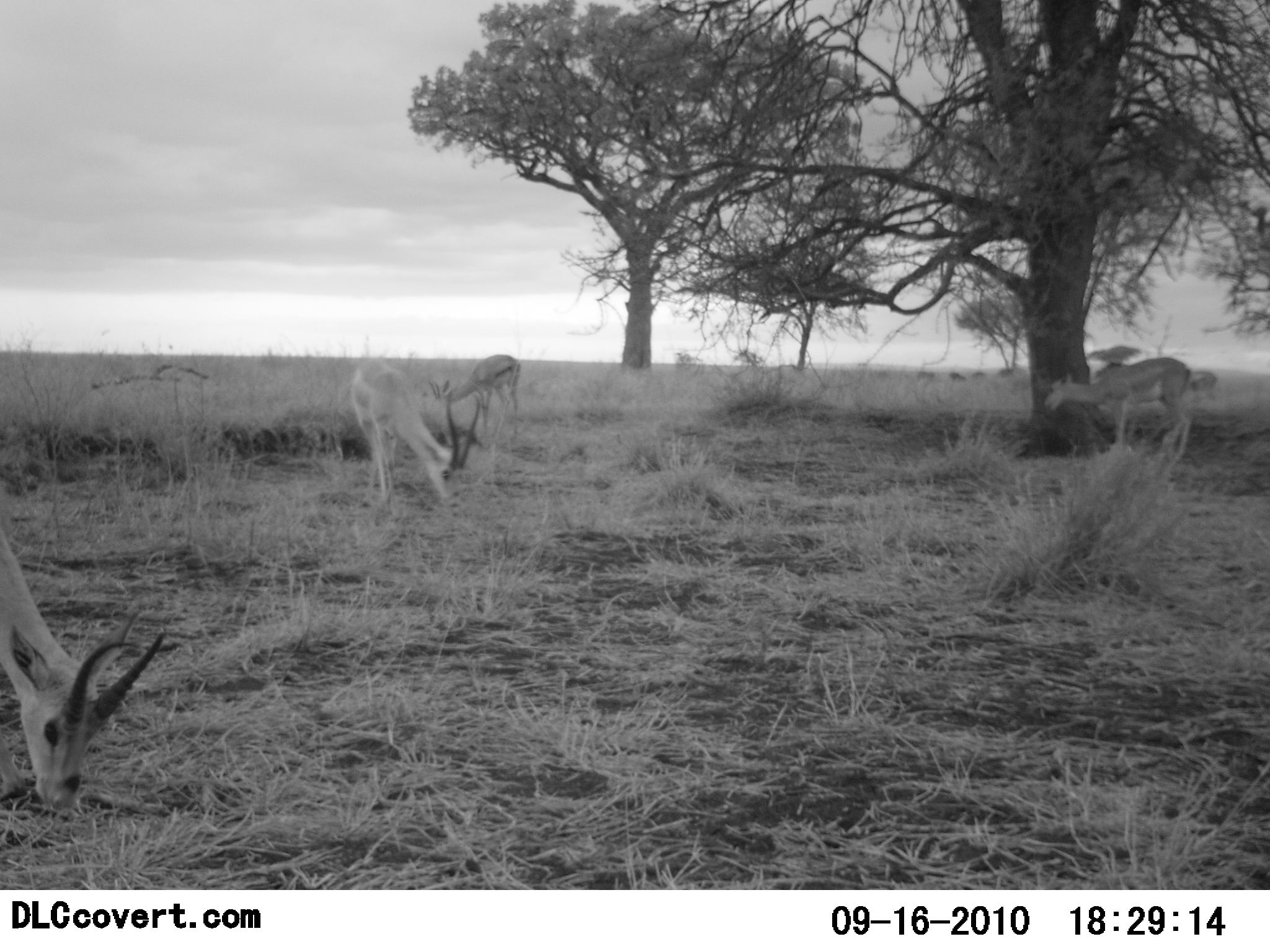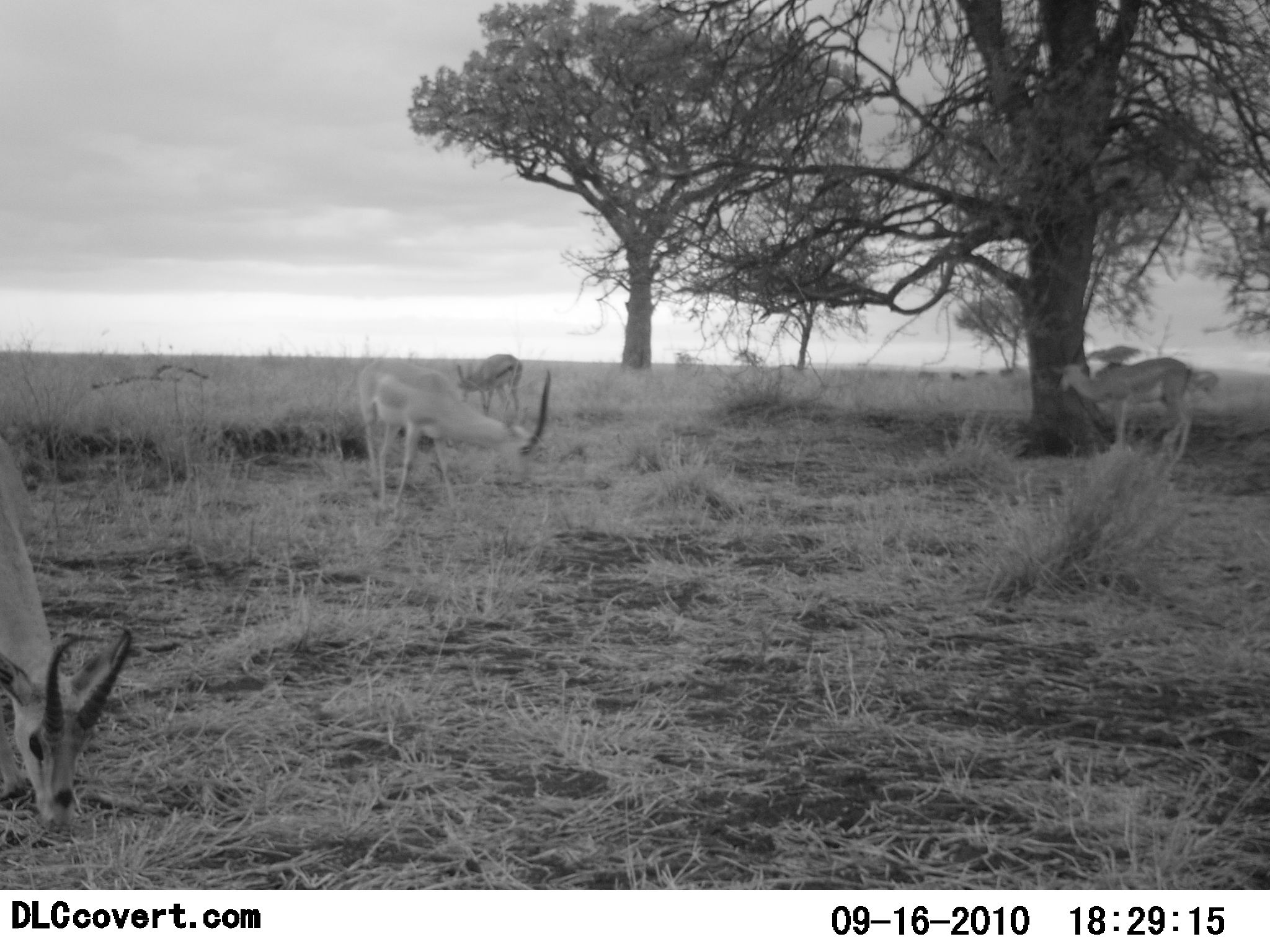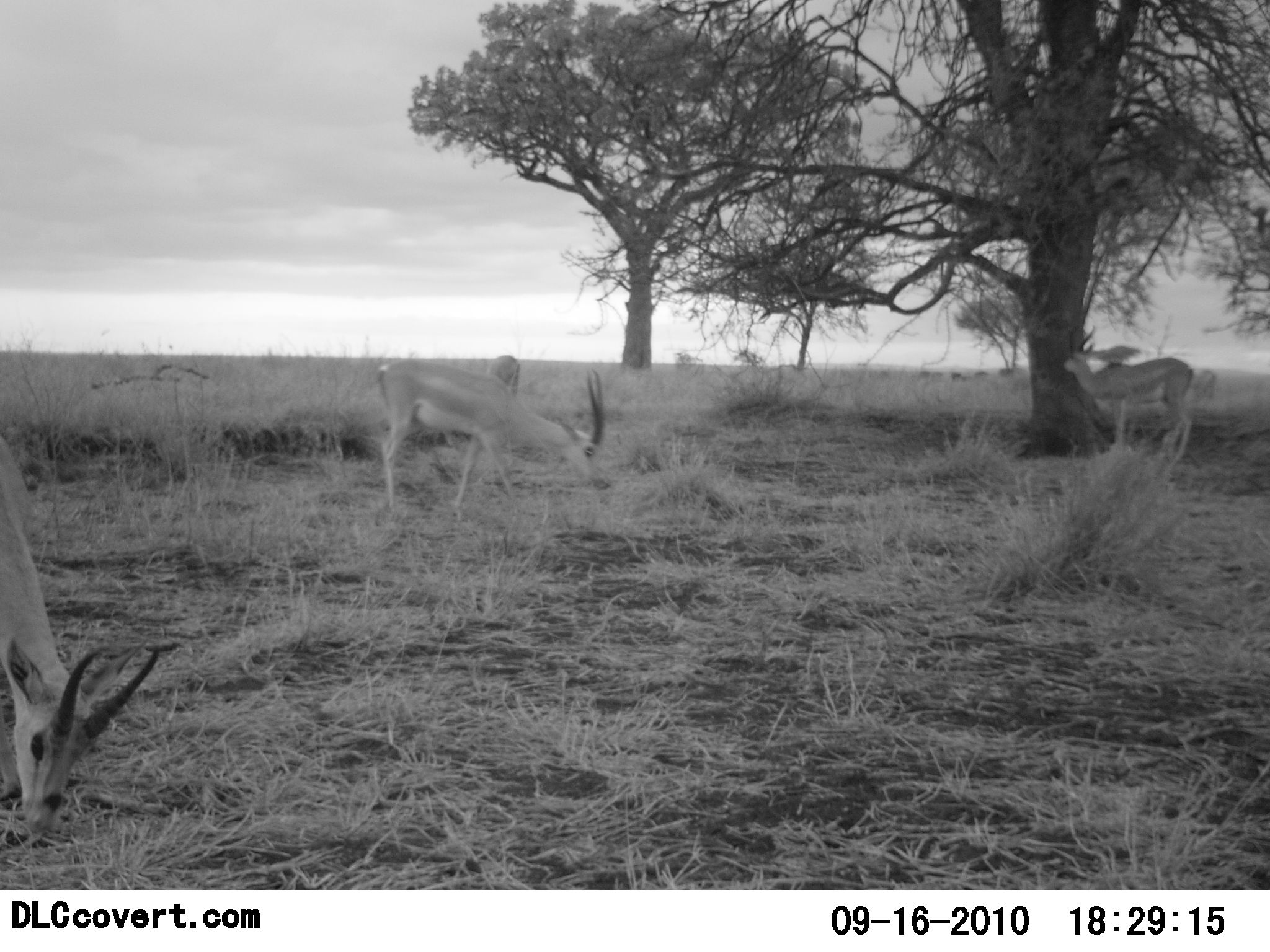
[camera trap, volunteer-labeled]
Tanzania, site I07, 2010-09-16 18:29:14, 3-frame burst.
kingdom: Animalia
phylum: Chordata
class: Mammalia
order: Artiodactyla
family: Bovidae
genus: Nanger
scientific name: Nanger granti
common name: grant's gazelle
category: gazellegrants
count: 4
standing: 38%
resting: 0%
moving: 5%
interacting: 0%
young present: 19%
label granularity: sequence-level